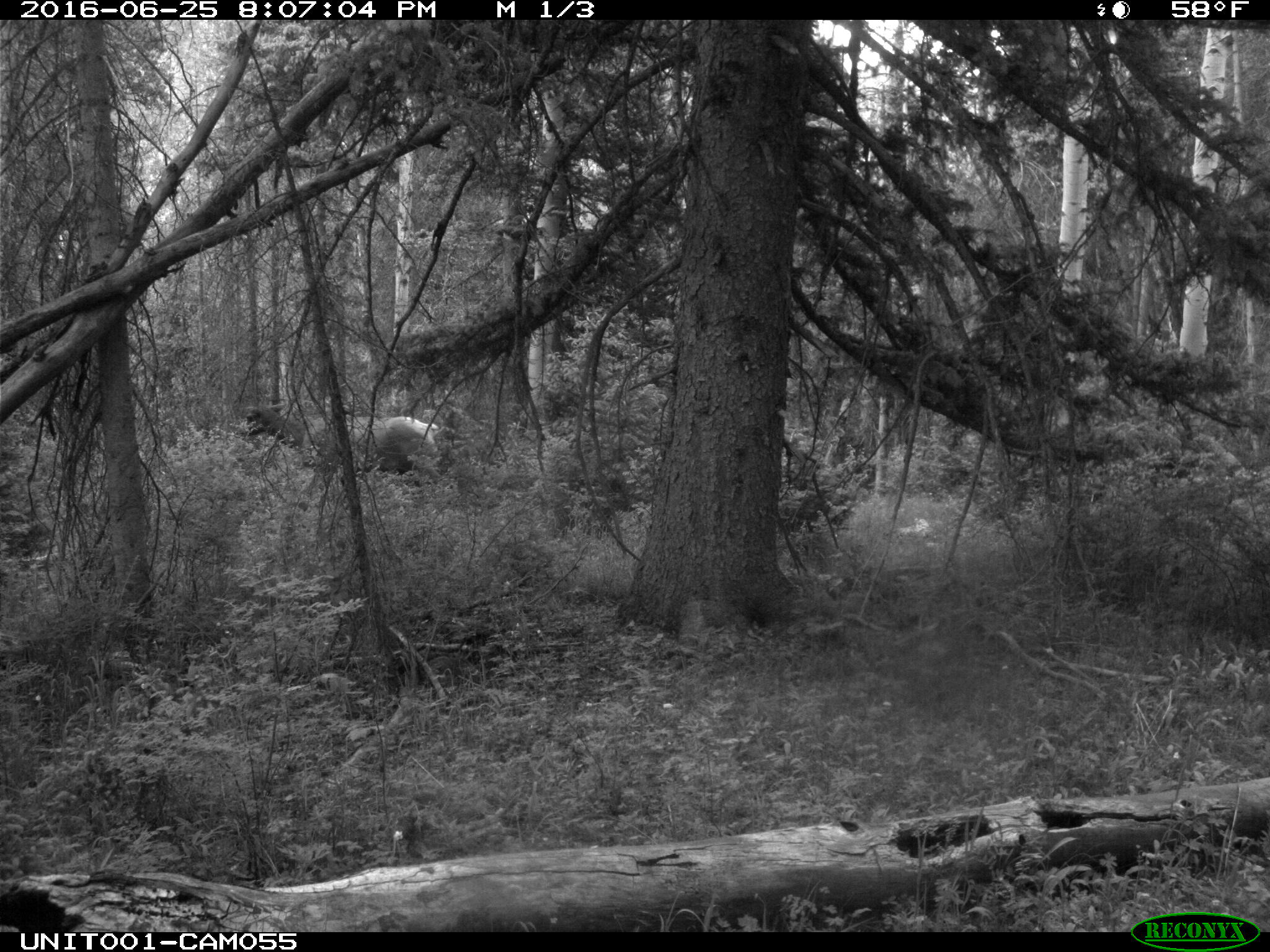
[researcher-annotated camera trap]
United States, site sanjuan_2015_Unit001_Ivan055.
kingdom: Animalia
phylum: Chordata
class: Mammalia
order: Artiodactyla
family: Cervidae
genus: Cervus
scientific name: Cervus elaphus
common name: red deer